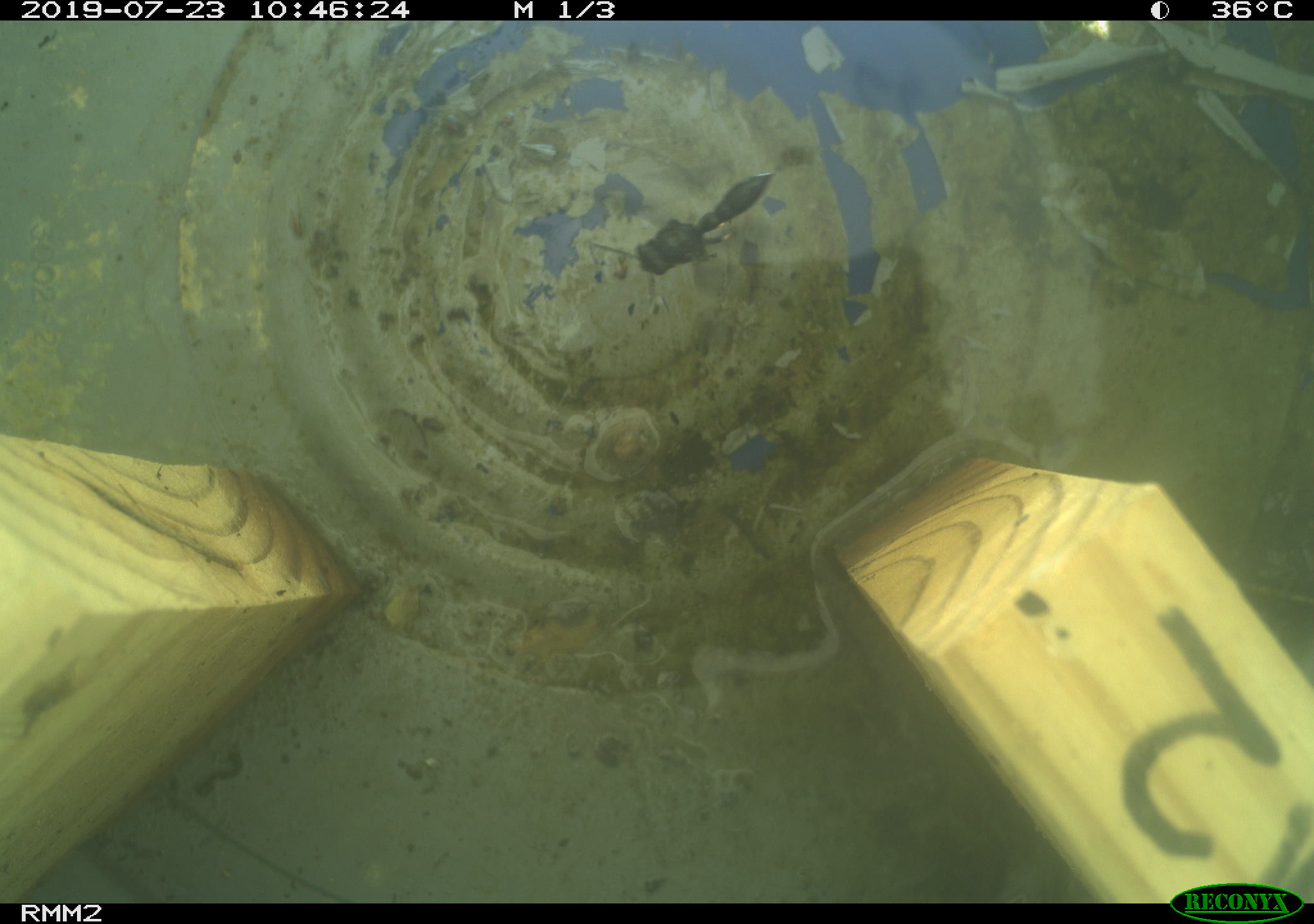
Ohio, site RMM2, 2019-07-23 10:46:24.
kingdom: Animalia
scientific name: Animalia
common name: animal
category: invertebrate